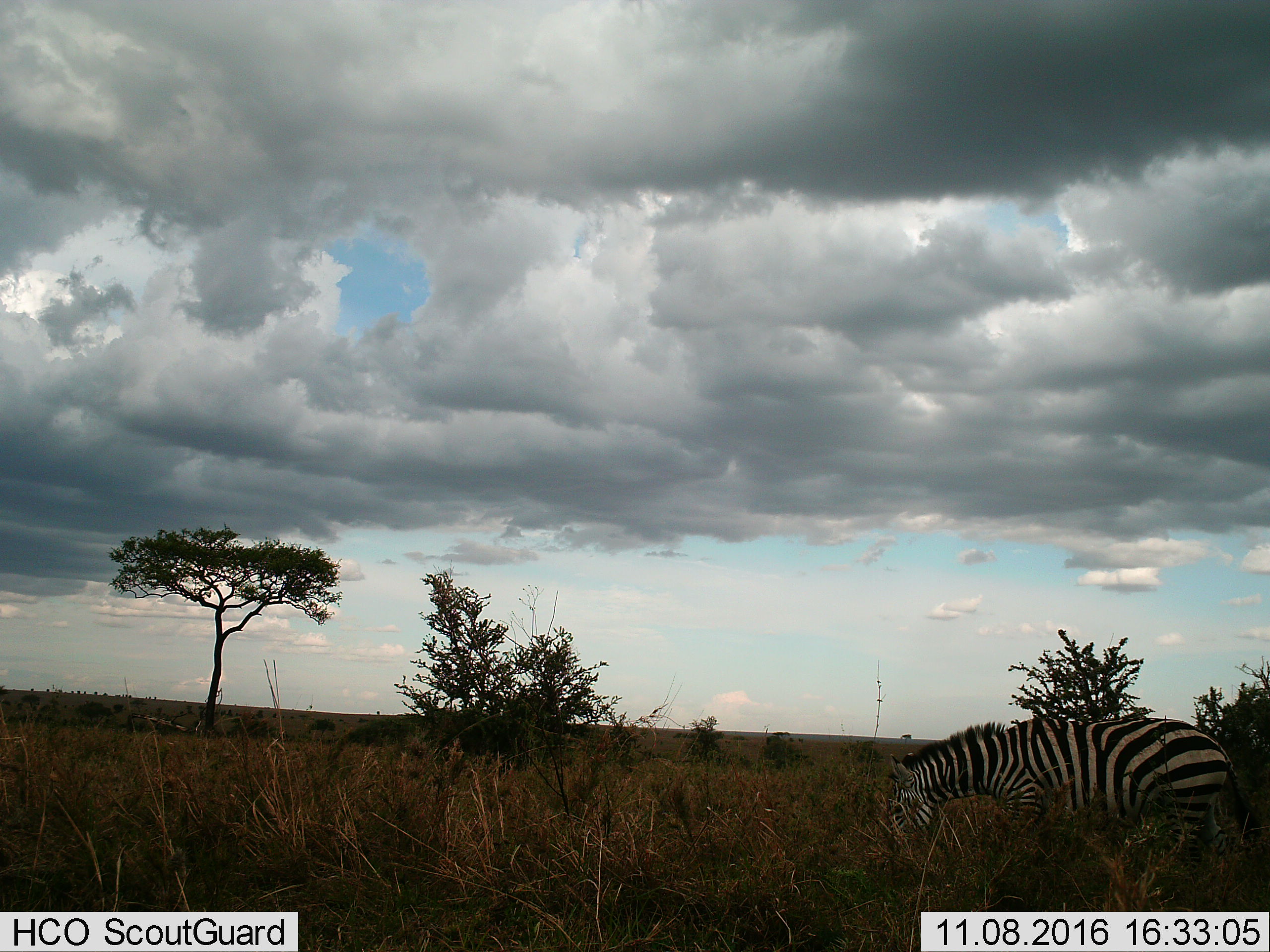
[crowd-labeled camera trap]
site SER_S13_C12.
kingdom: Animalia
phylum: Chordata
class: Mammalia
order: Perissodactyla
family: Equidae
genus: Equus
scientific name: Equus quagga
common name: plains zebra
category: zebraplains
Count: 1.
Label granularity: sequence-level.